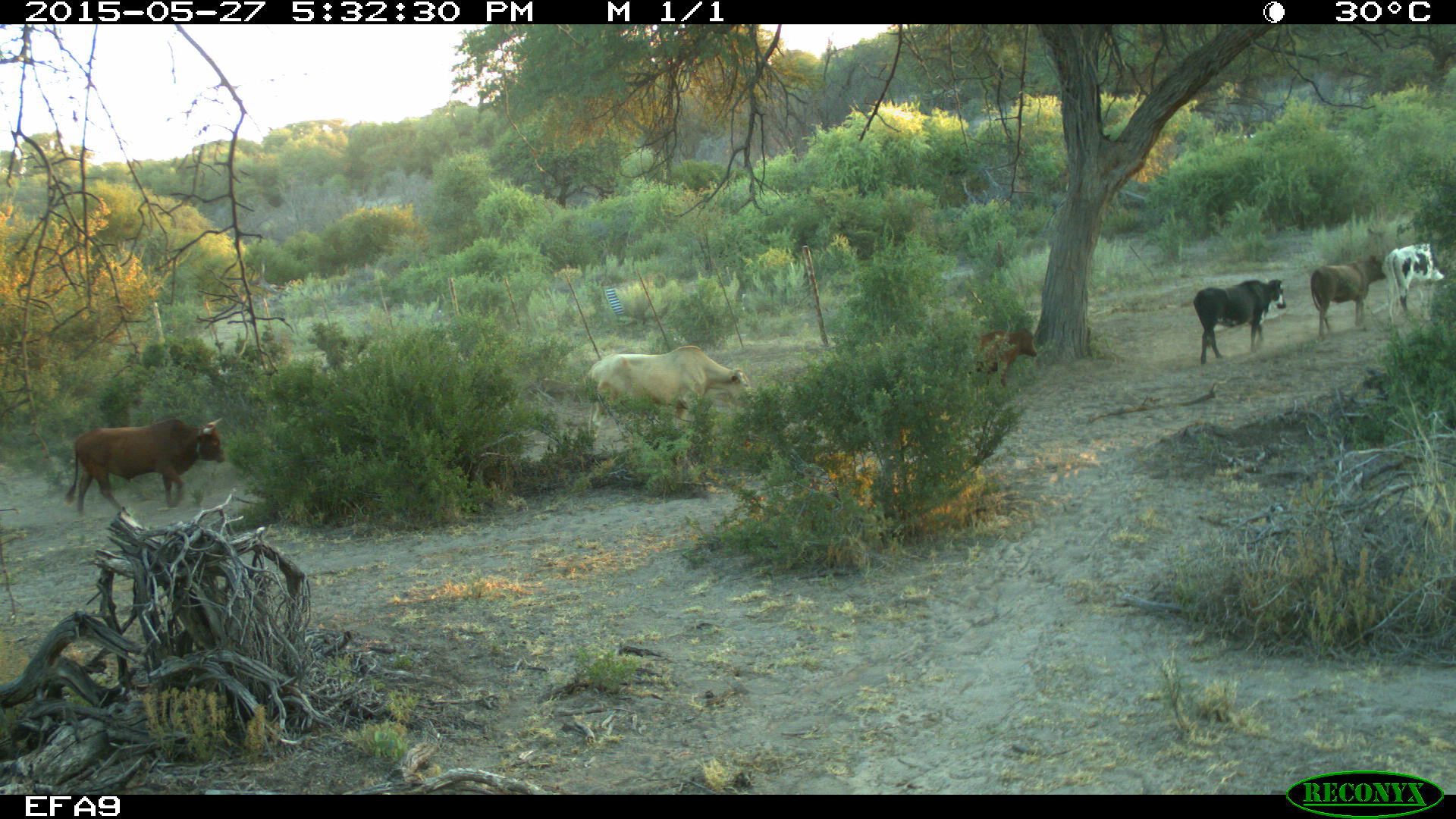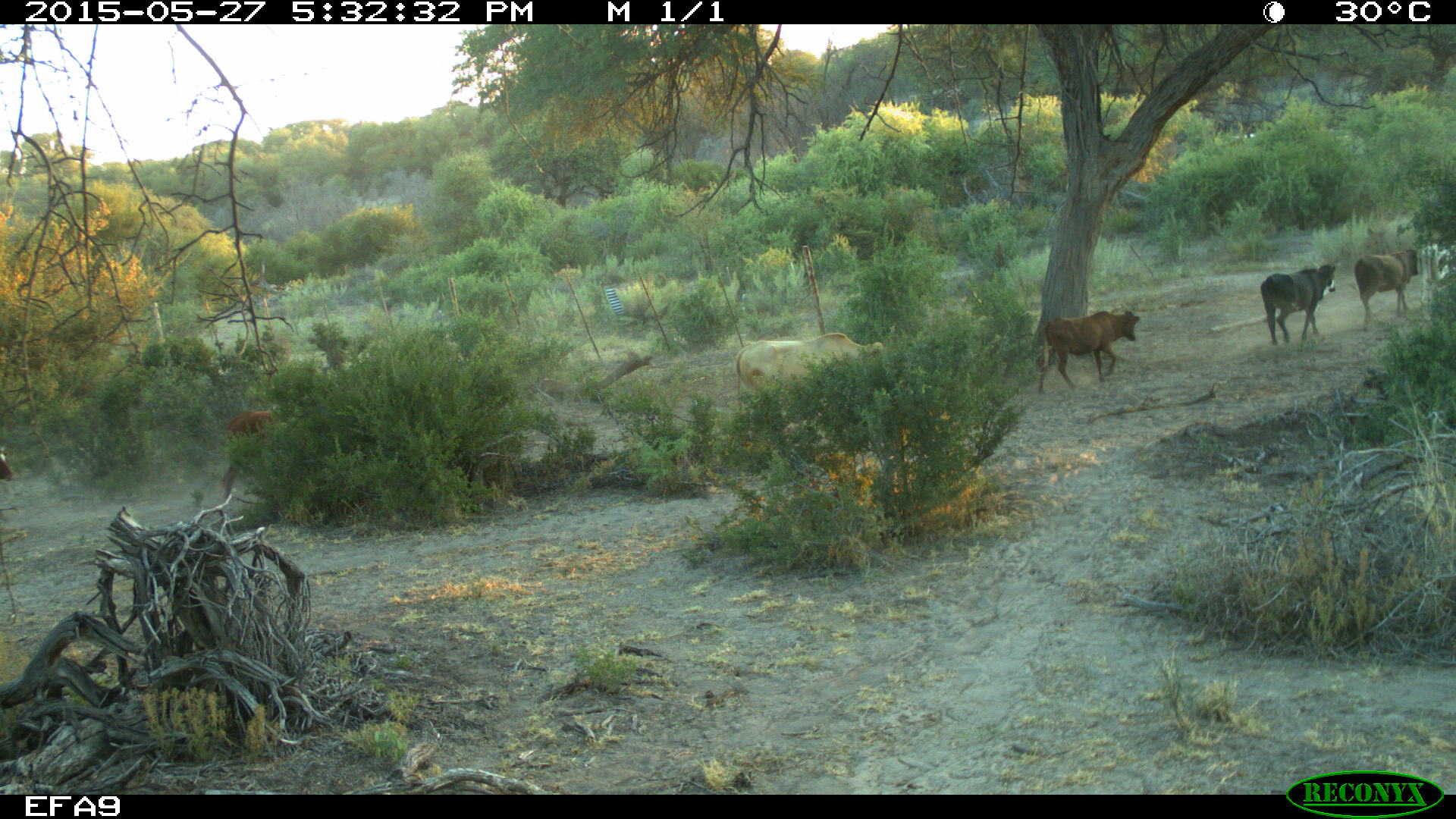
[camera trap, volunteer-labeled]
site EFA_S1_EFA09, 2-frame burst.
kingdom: Animalia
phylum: Chordata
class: Mammalia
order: Artiodactyla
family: Bovidae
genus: Bos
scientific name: Bos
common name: cattle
Cattle (Bos), count 6. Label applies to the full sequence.